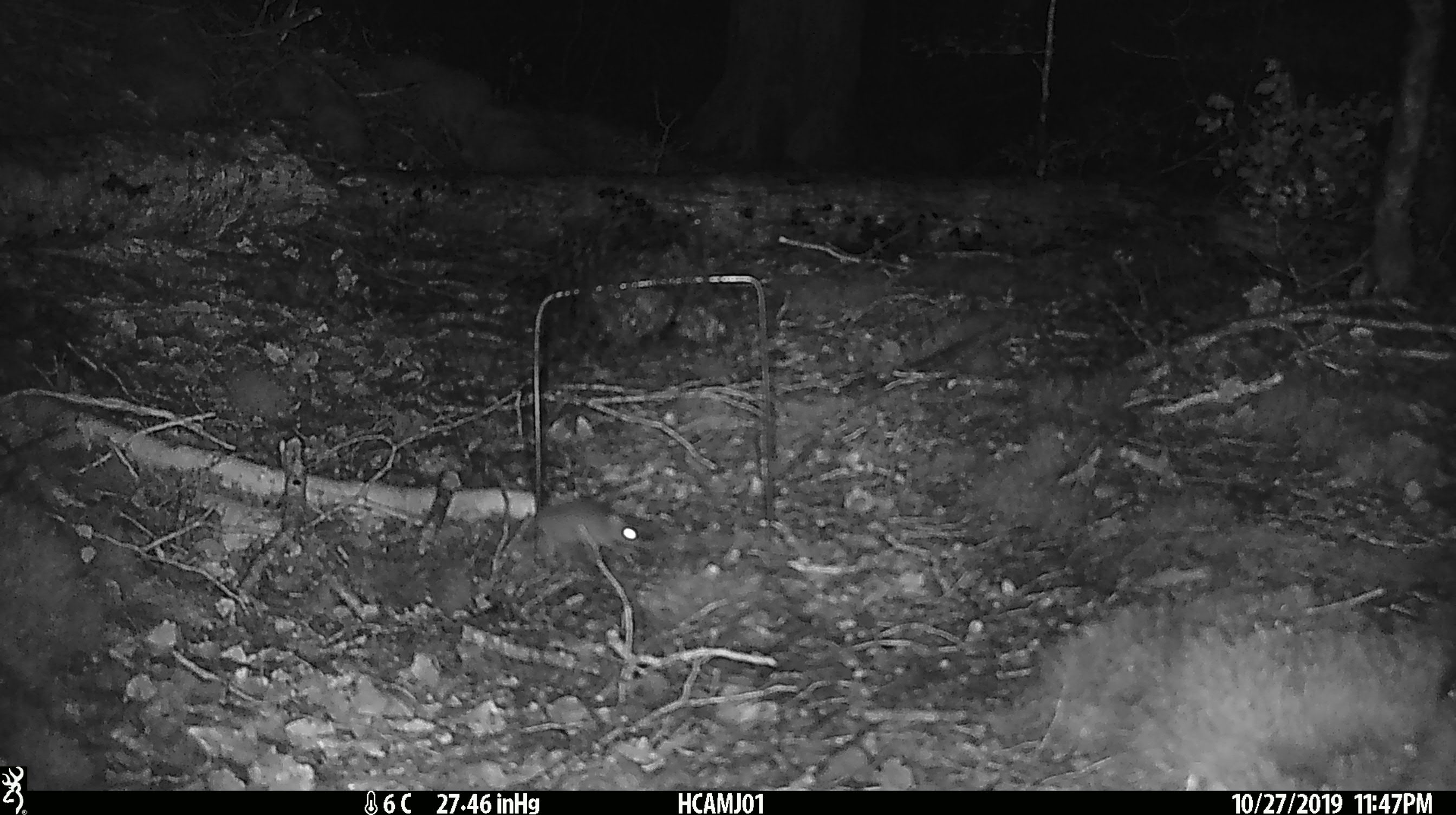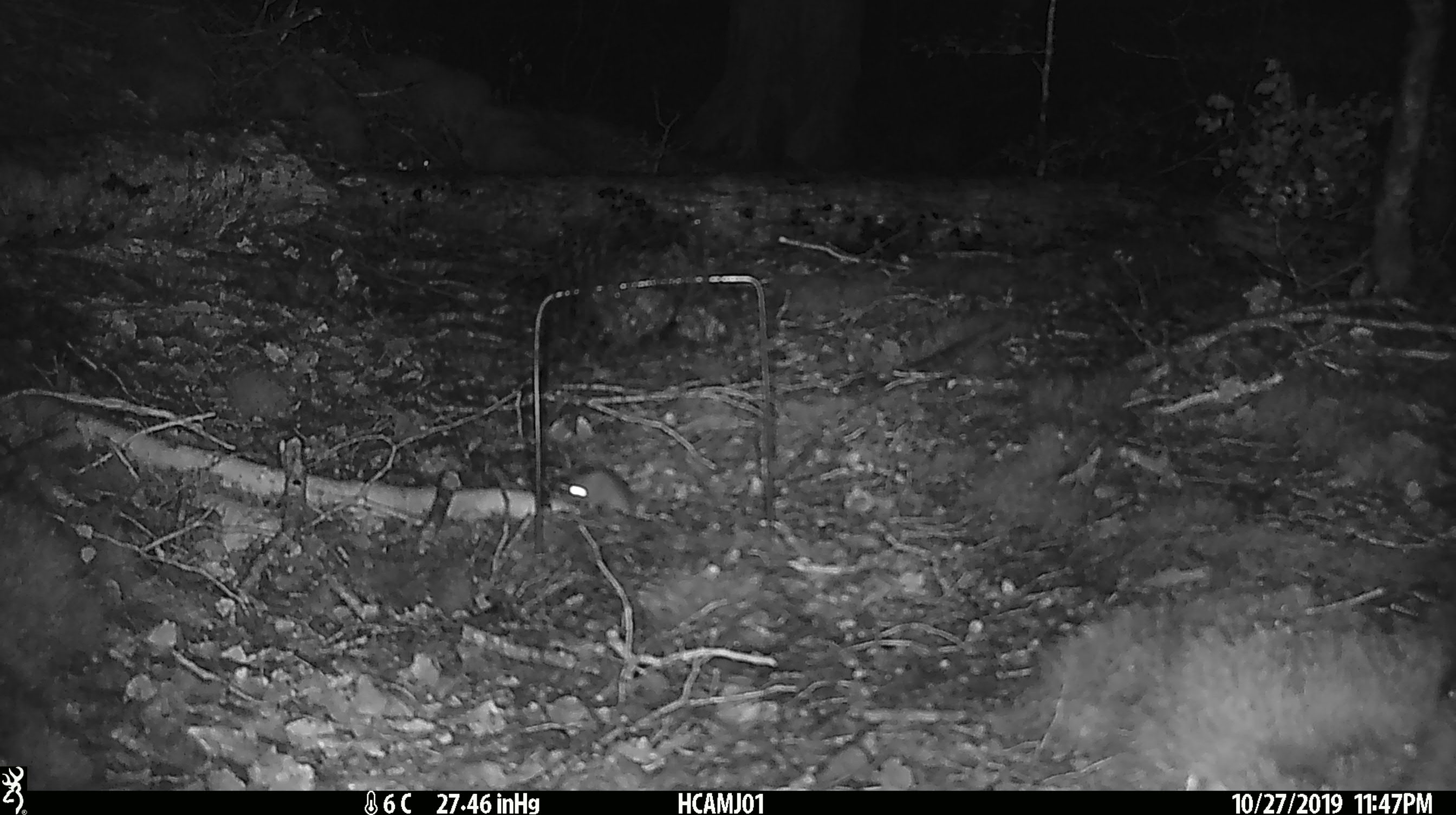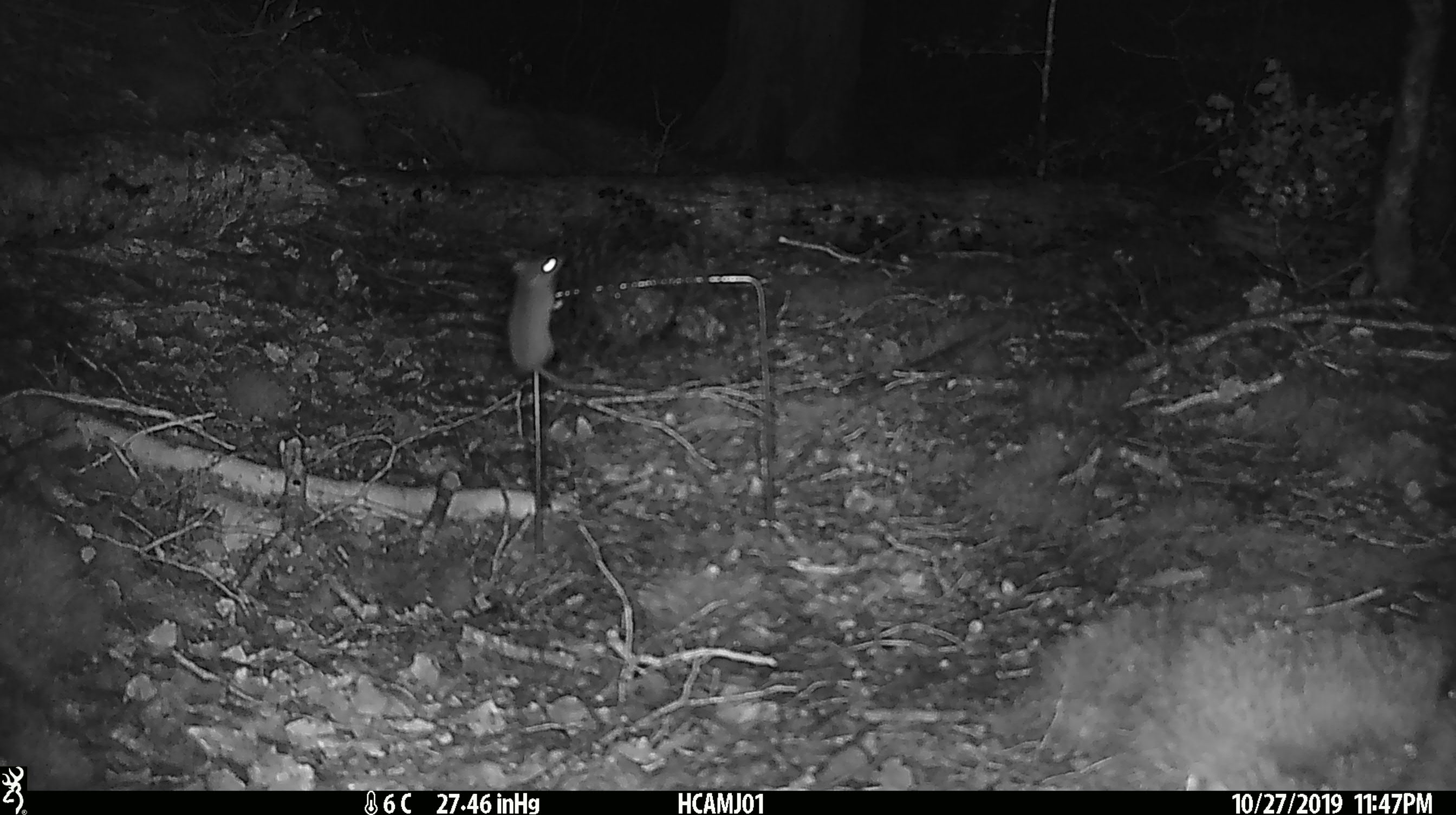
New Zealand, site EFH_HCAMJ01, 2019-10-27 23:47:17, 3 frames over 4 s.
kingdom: Animalia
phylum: Chordata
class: Mammalia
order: Rodentia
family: Muridae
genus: Mus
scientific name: Mus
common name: mouse